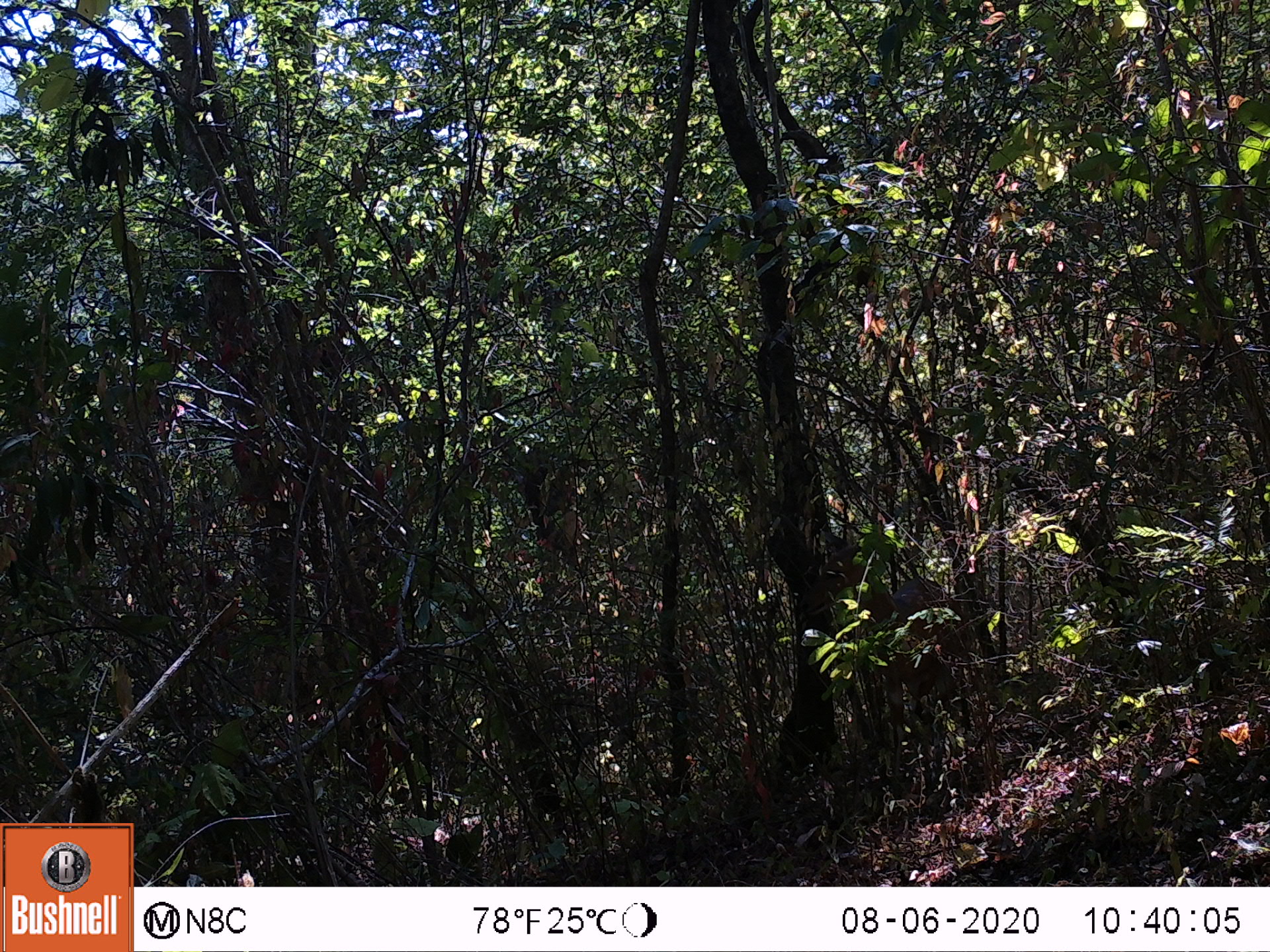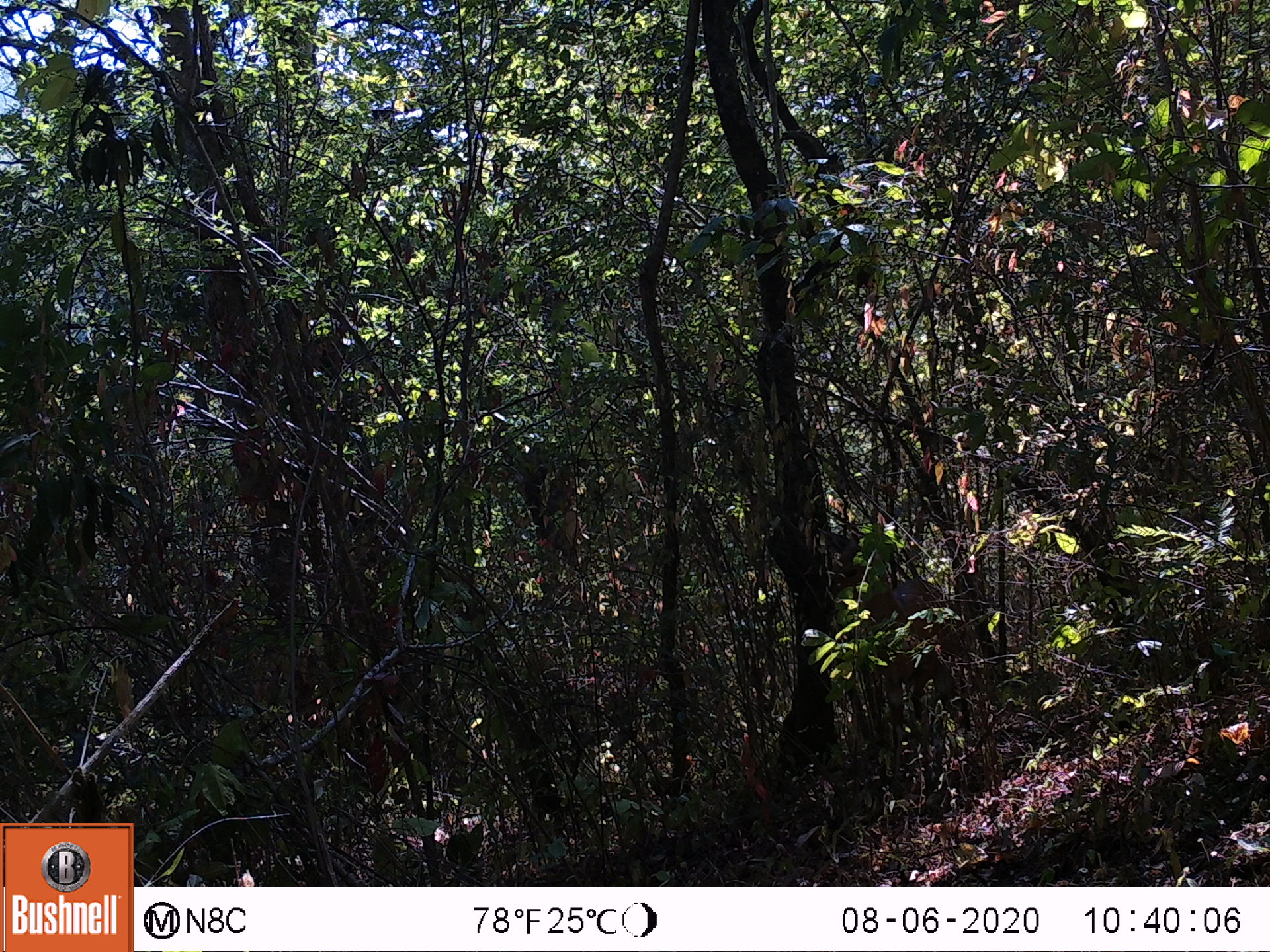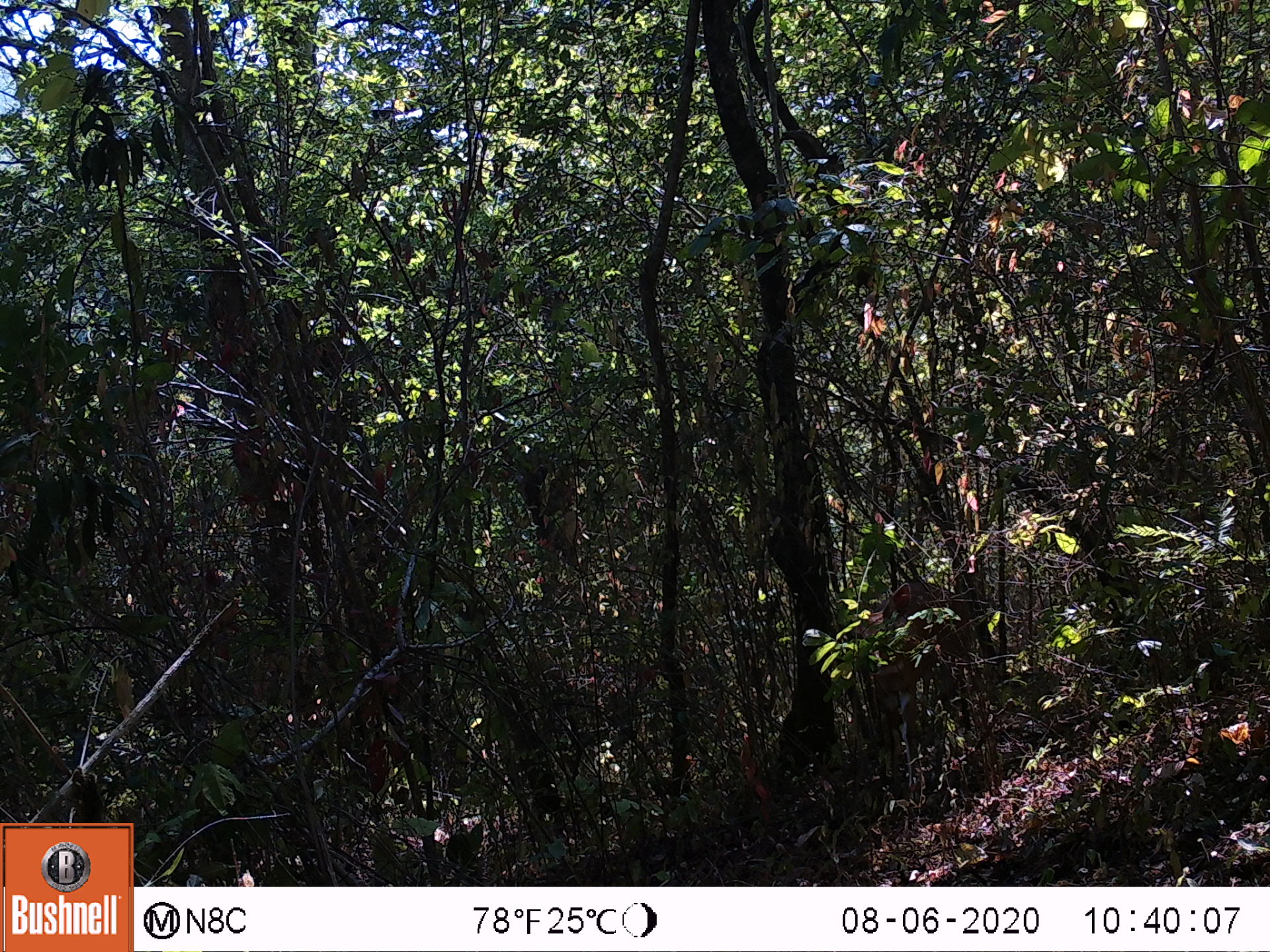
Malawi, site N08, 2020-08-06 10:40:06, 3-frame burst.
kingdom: Animalia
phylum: Chordata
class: Mammalia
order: Artiodactyla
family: Bovidae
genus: Tragelaphus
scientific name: Tragelaphus sylvaticus sylvaticus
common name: cape bushbuck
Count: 1.